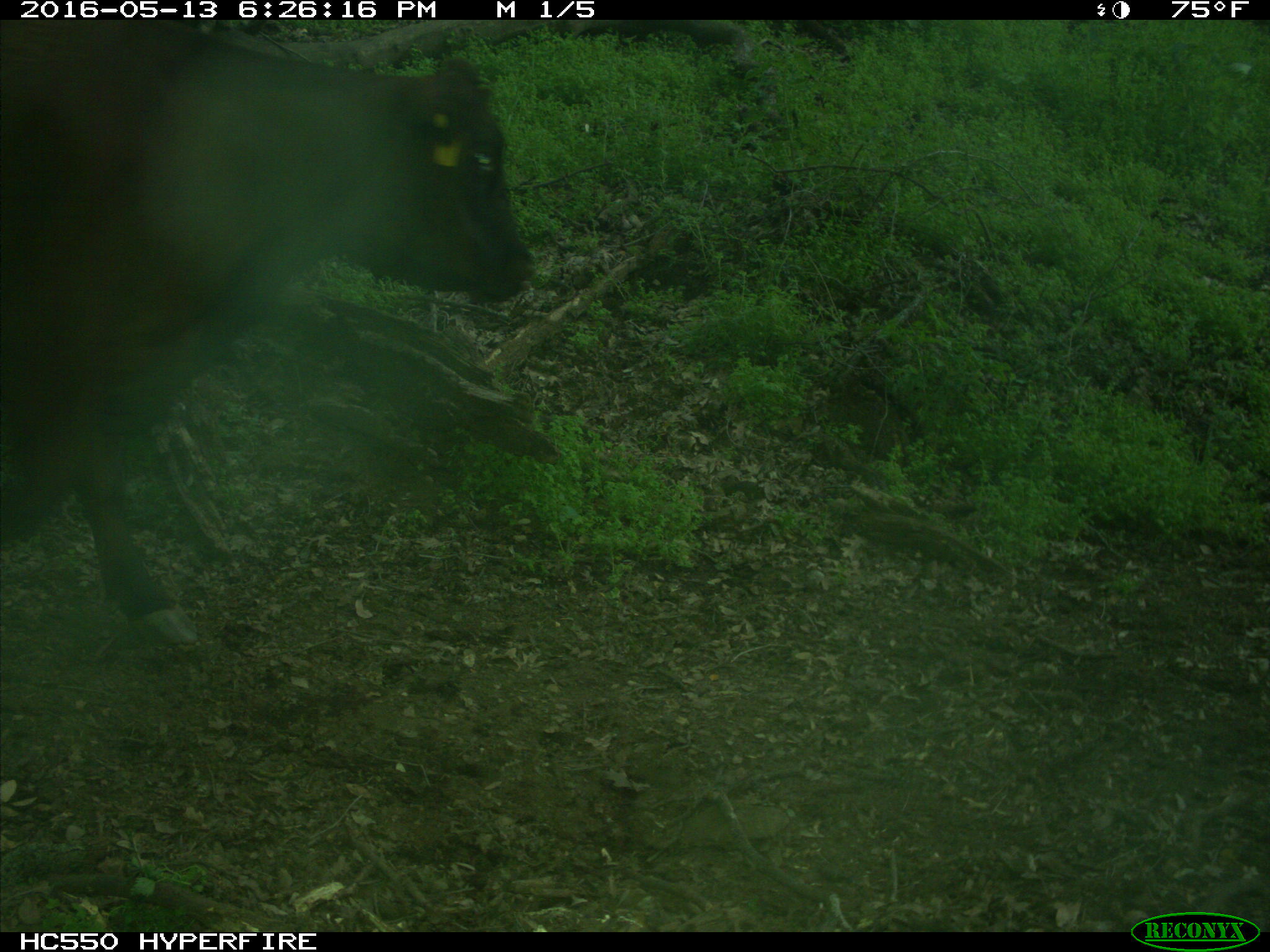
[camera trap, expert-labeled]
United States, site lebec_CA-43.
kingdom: Animalia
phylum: Chordata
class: Mammalia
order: Artiodactyla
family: Bovidae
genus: Bos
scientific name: Bos taurus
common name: domestic cow